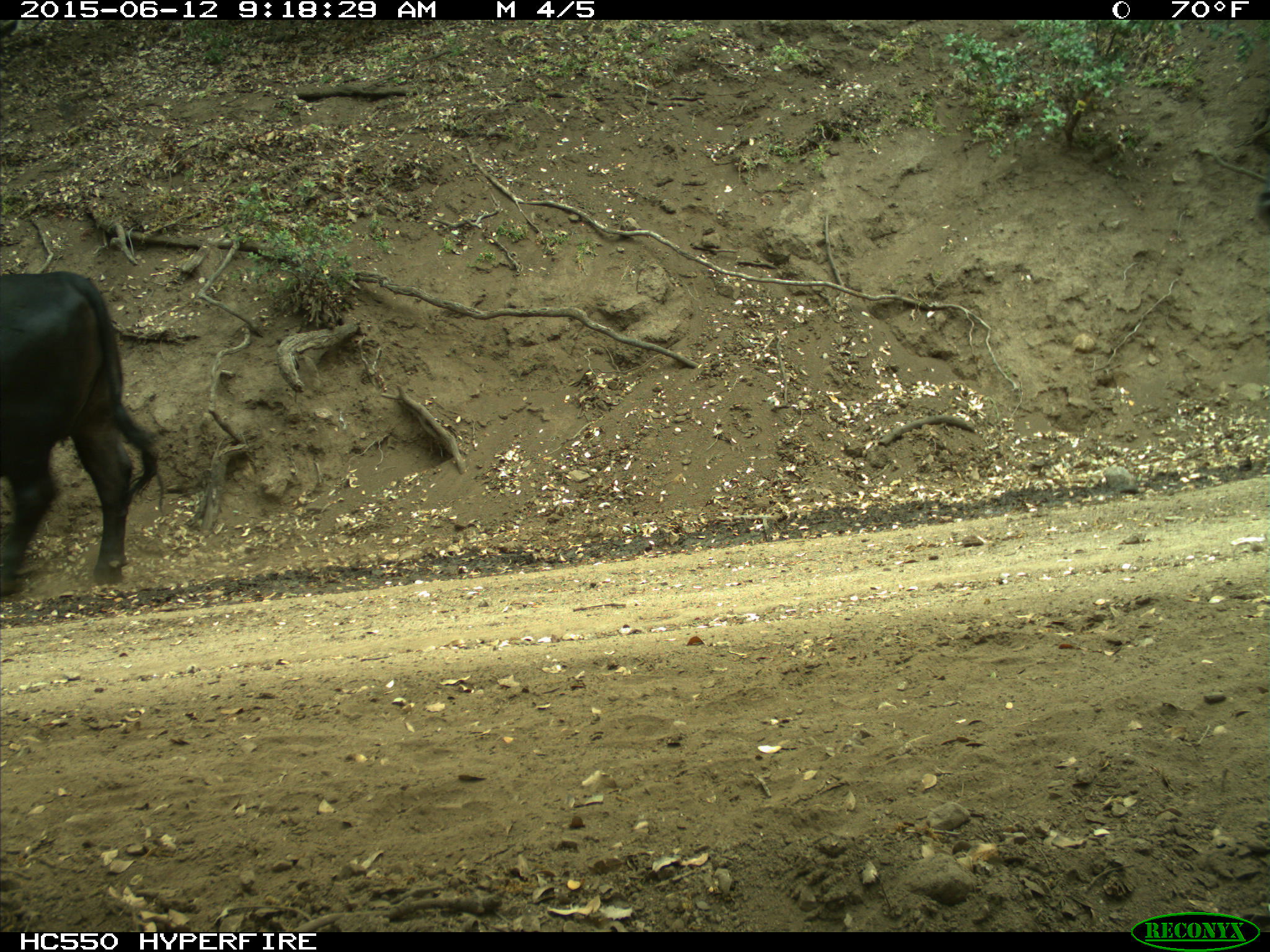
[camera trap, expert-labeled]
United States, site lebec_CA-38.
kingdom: Animalia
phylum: Chordata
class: Mammalia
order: Artiodactyla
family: Bovidae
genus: Bos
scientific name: Bos taurus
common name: domestic cow